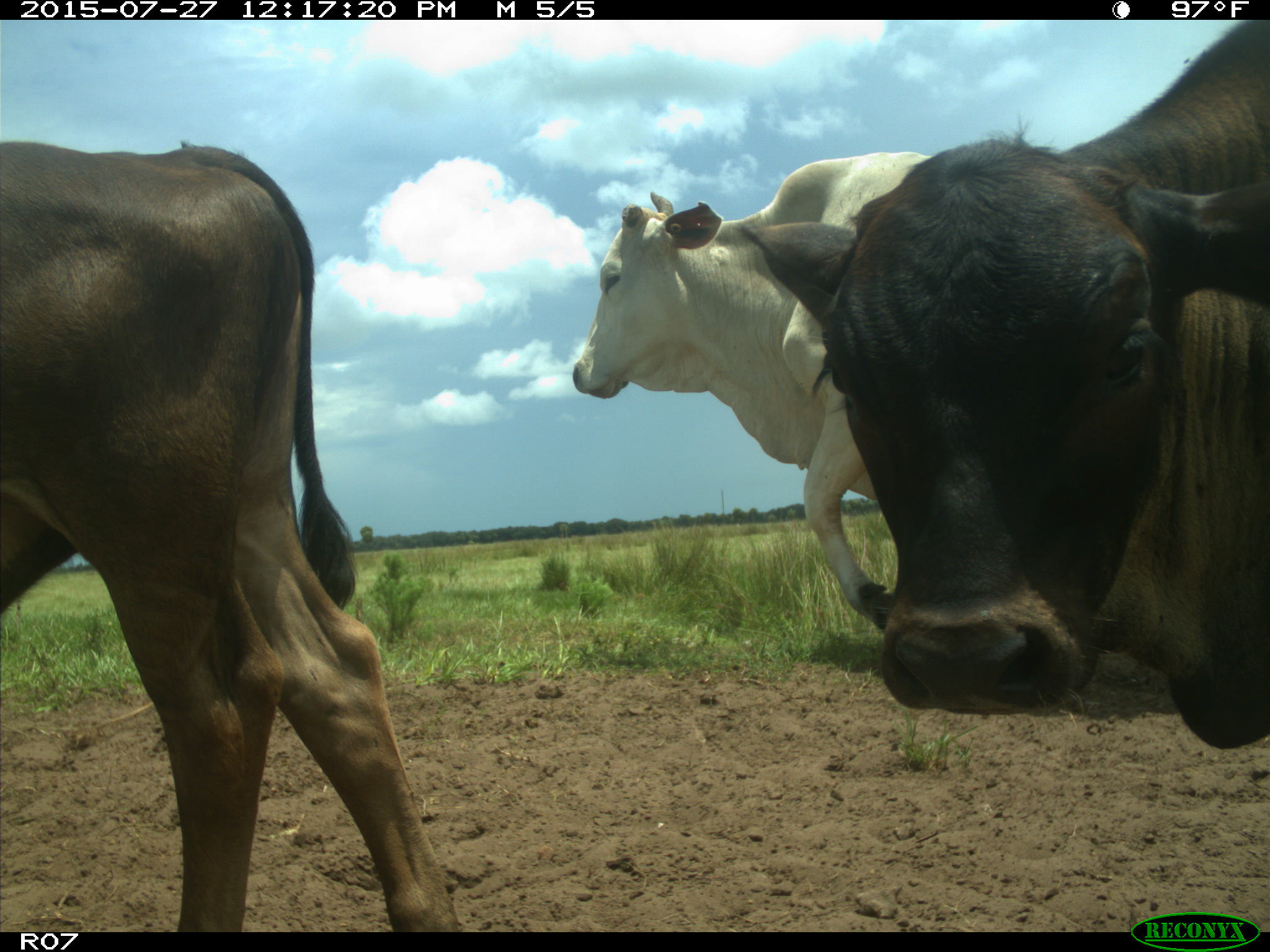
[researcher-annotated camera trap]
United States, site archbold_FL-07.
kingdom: Animalia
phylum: Chordata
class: Mammalia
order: Artiodactyla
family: Bovidae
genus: Bos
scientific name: Bos taurus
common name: domestic cow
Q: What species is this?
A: Bos taurus (domestic cow).